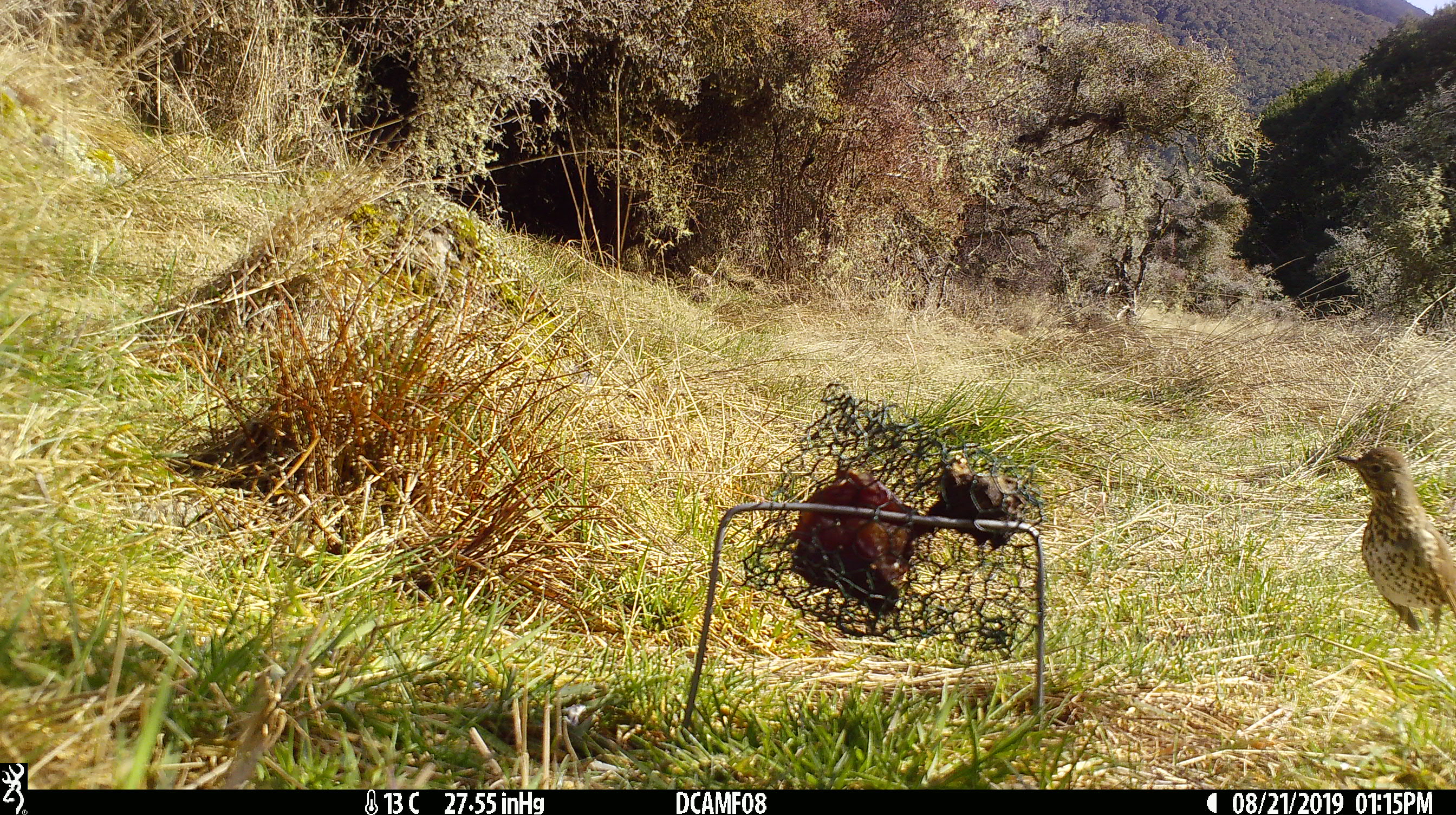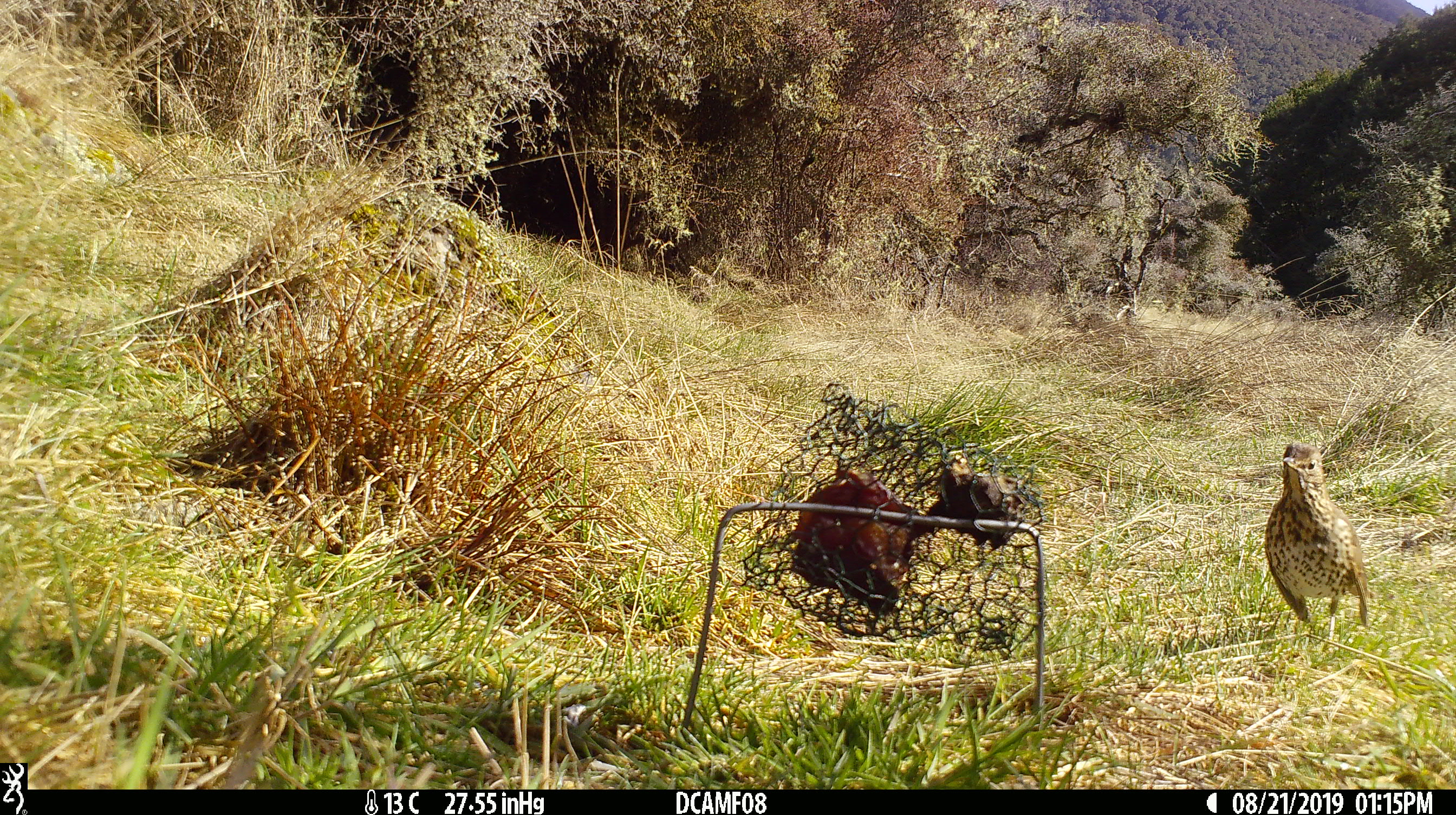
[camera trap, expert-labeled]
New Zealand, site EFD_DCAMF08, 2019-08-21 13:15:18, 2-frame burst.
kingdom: Animalia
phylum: Chordata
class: Aves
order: Passeriformes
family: Turdidae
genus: Turdus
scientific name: Turdus philomelos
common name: song thrush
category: thrush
Thrush (song thrush) (Turdus philomelos).